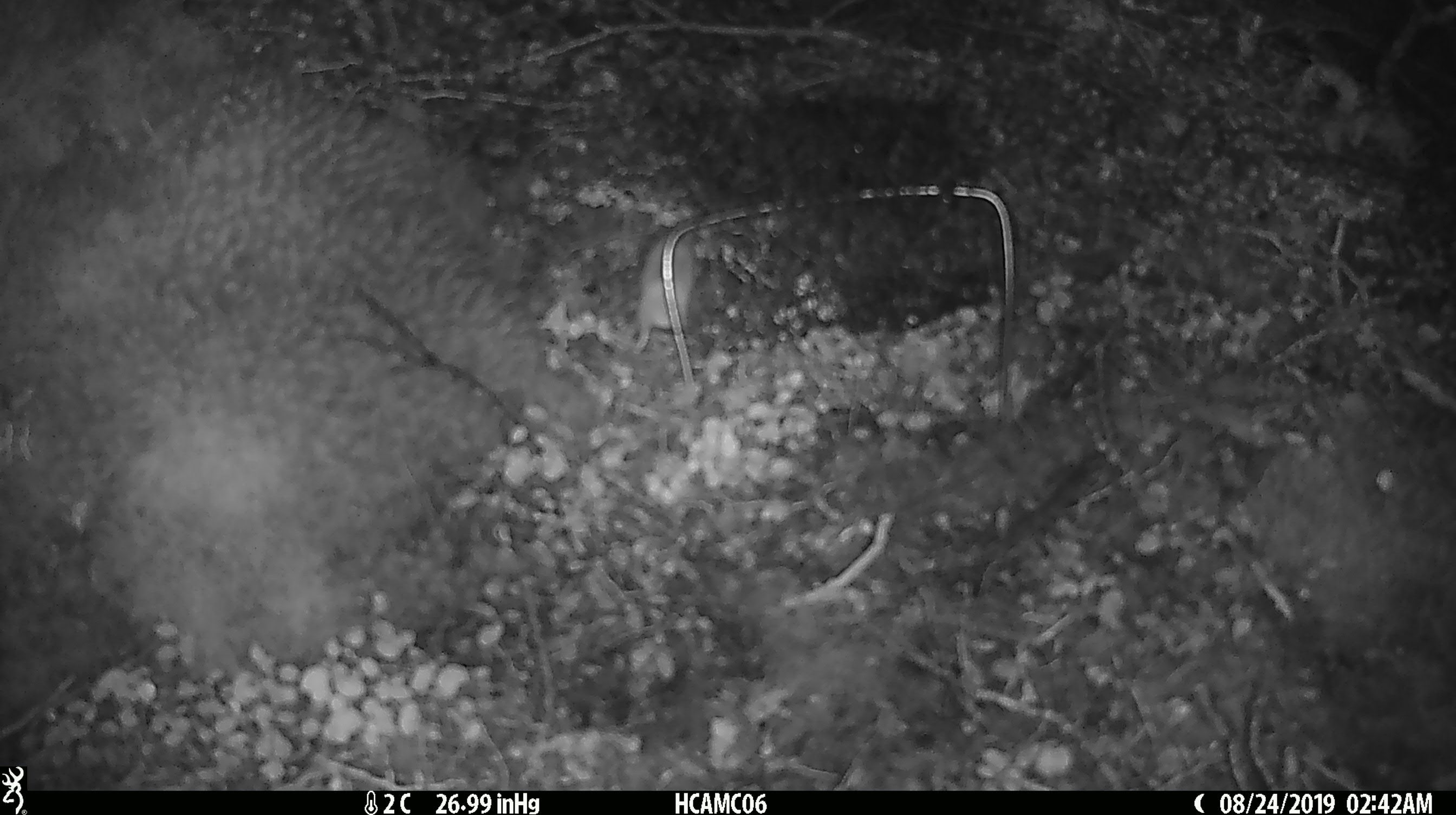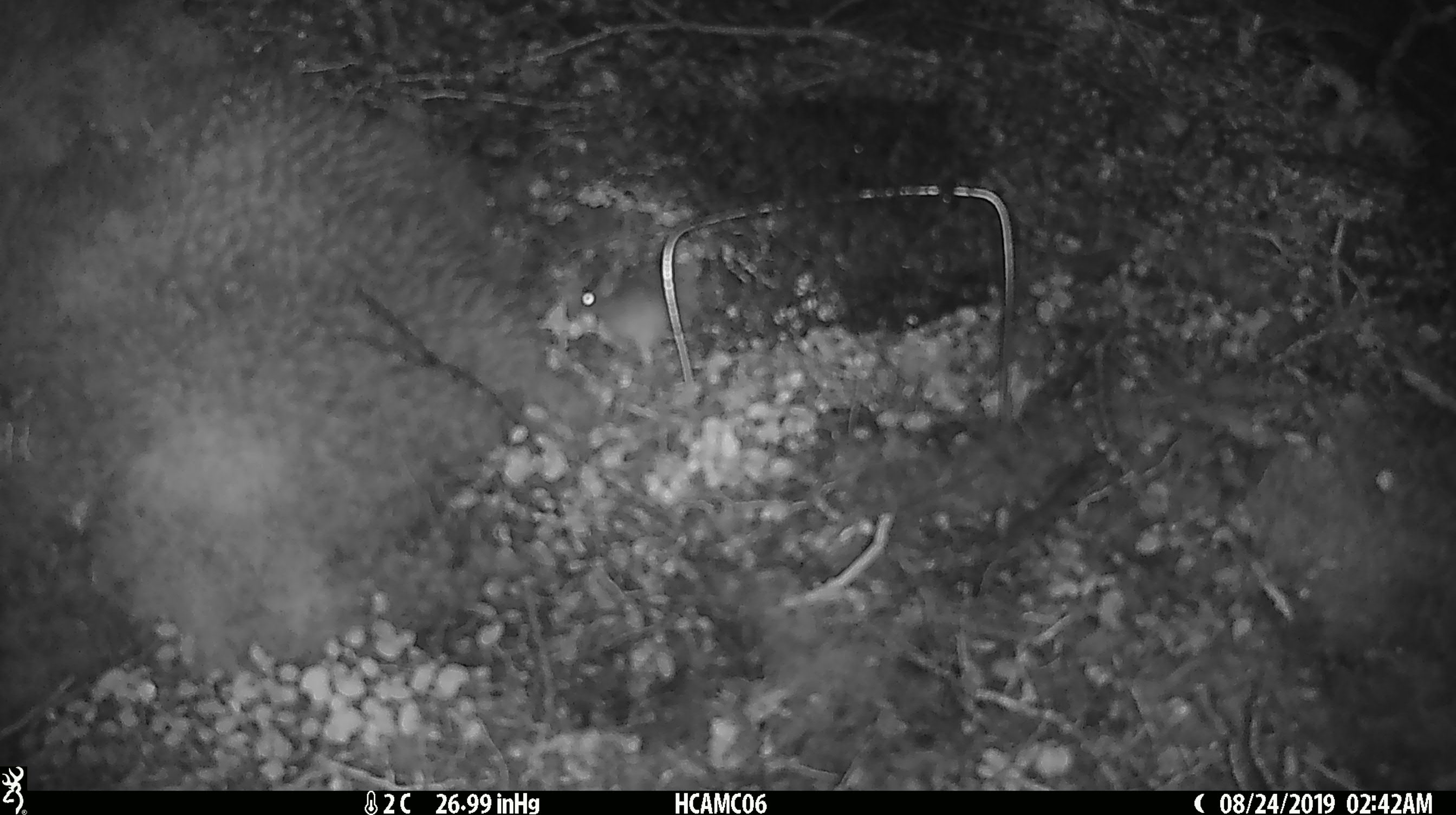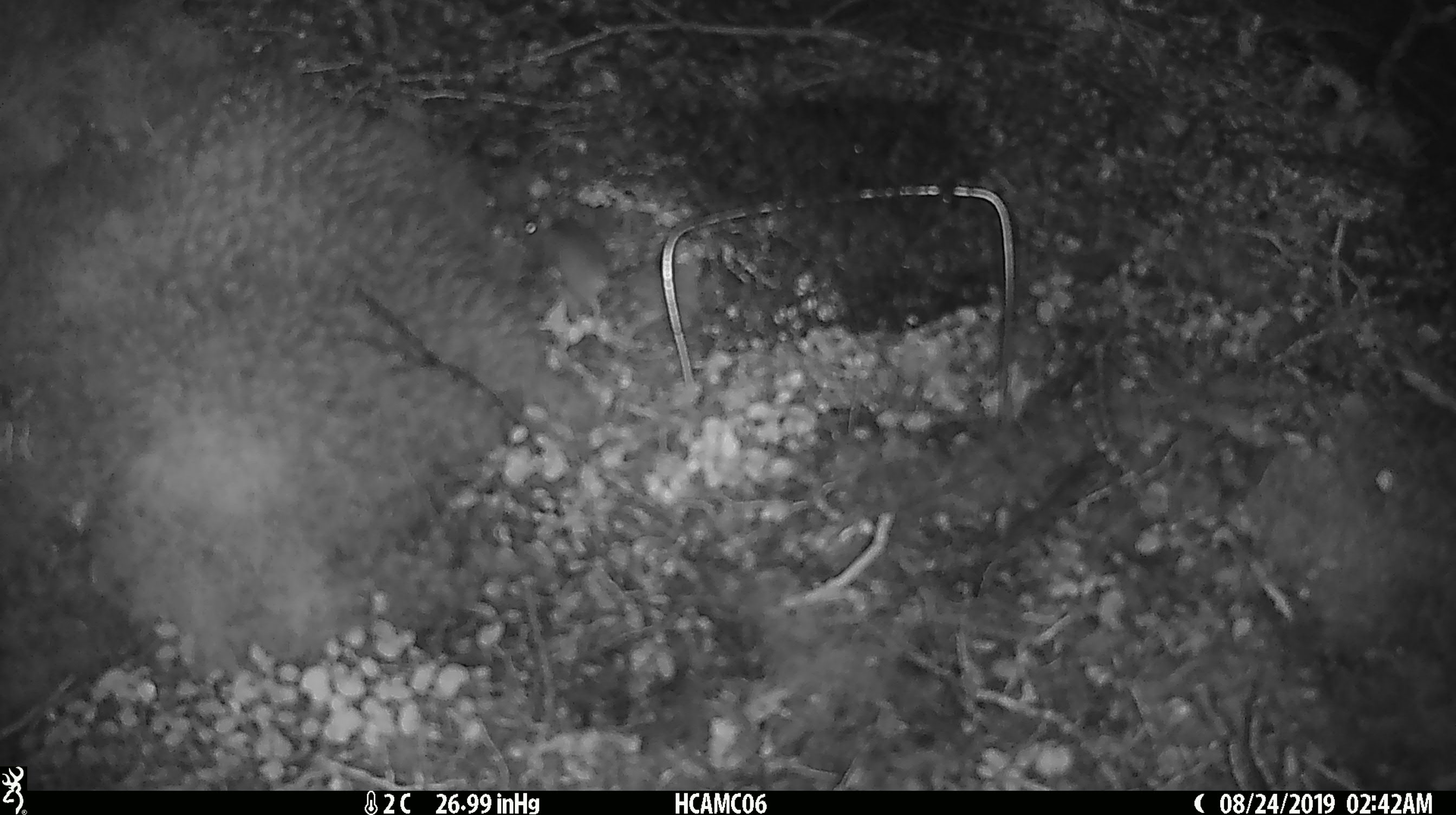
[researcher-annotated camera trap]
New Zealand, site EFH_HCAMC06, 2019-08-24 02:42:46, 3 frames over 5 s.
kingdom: Animalia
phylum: Chordata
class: Mammalia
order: Rodentia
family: Muridae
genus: Mus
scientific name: Mus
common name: mouse